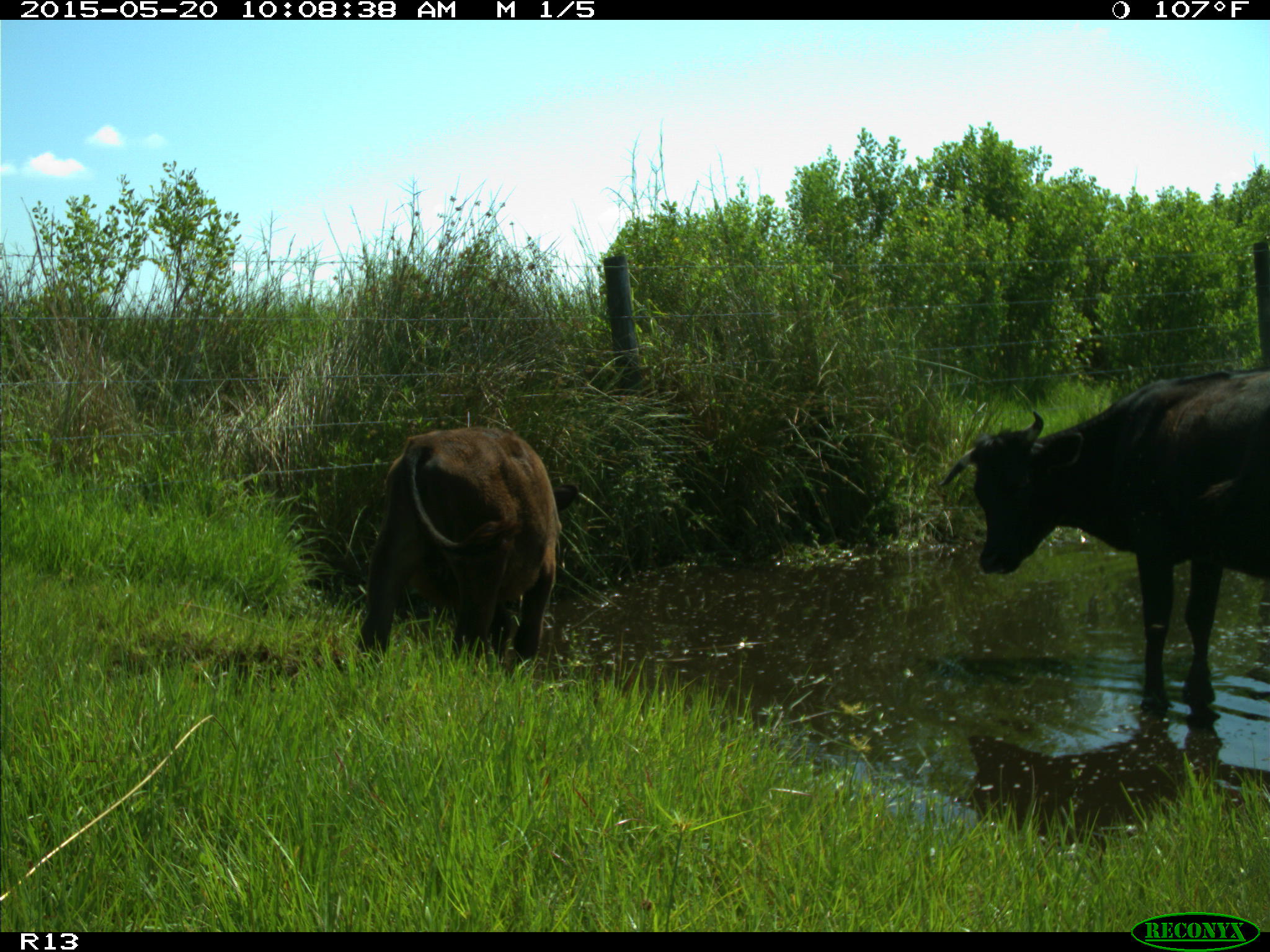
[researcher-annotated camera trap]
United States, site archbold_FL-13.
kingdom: Animalia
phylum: Chordata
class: Mammalia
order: Artiodactyla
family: Bovidae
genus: Bos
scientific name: Bos taurus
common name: domestic cow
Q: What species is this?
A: Bos taurus (domestic cow).